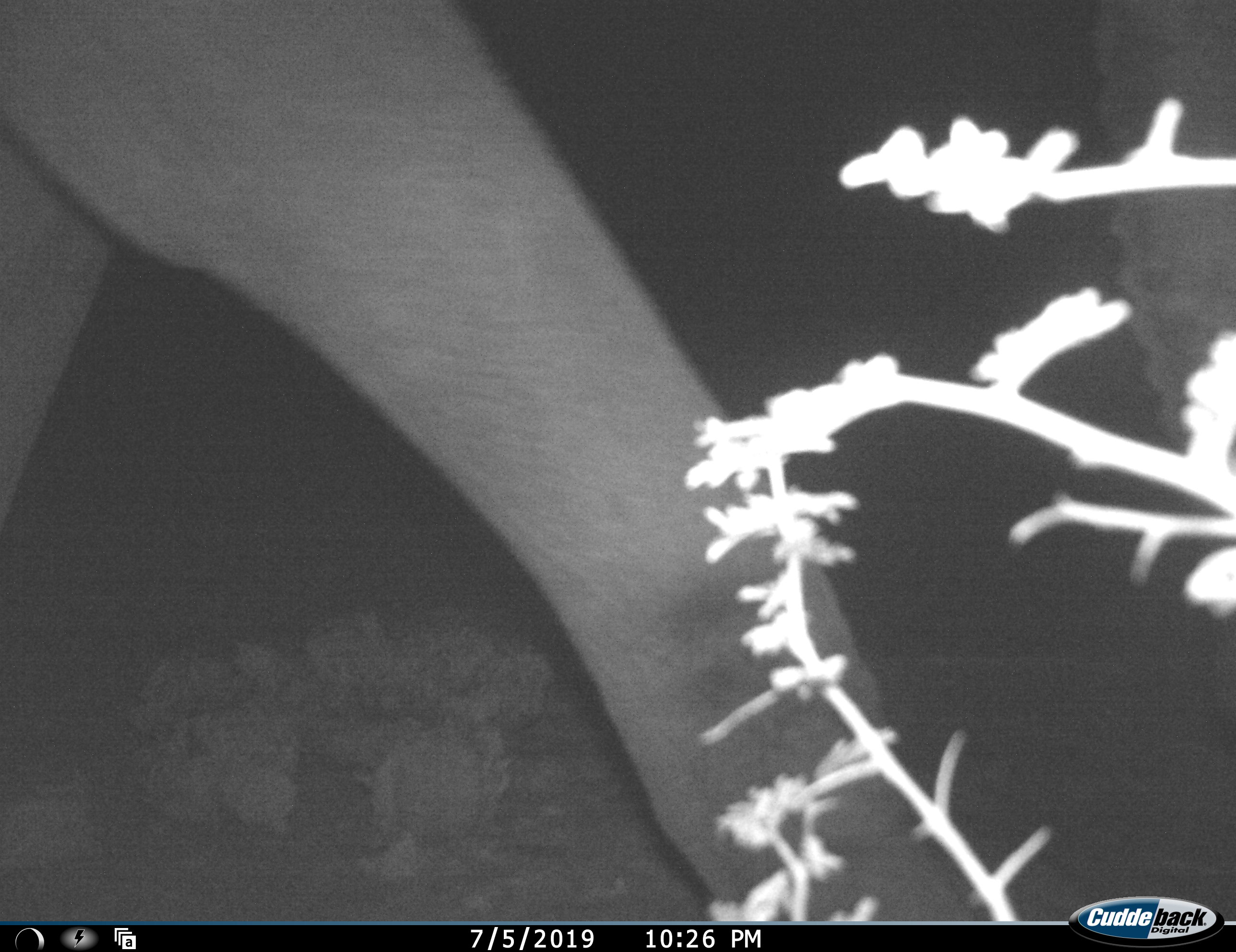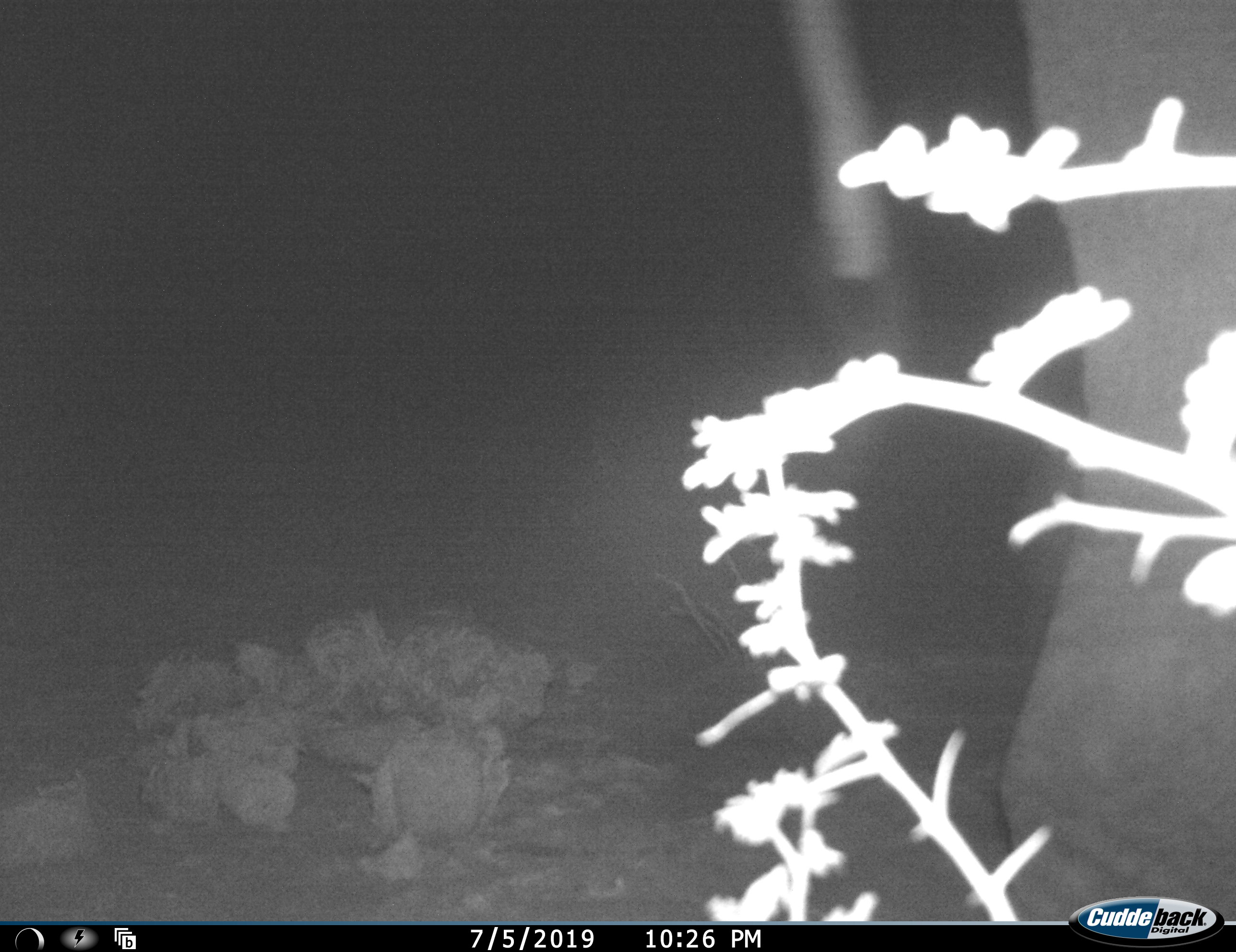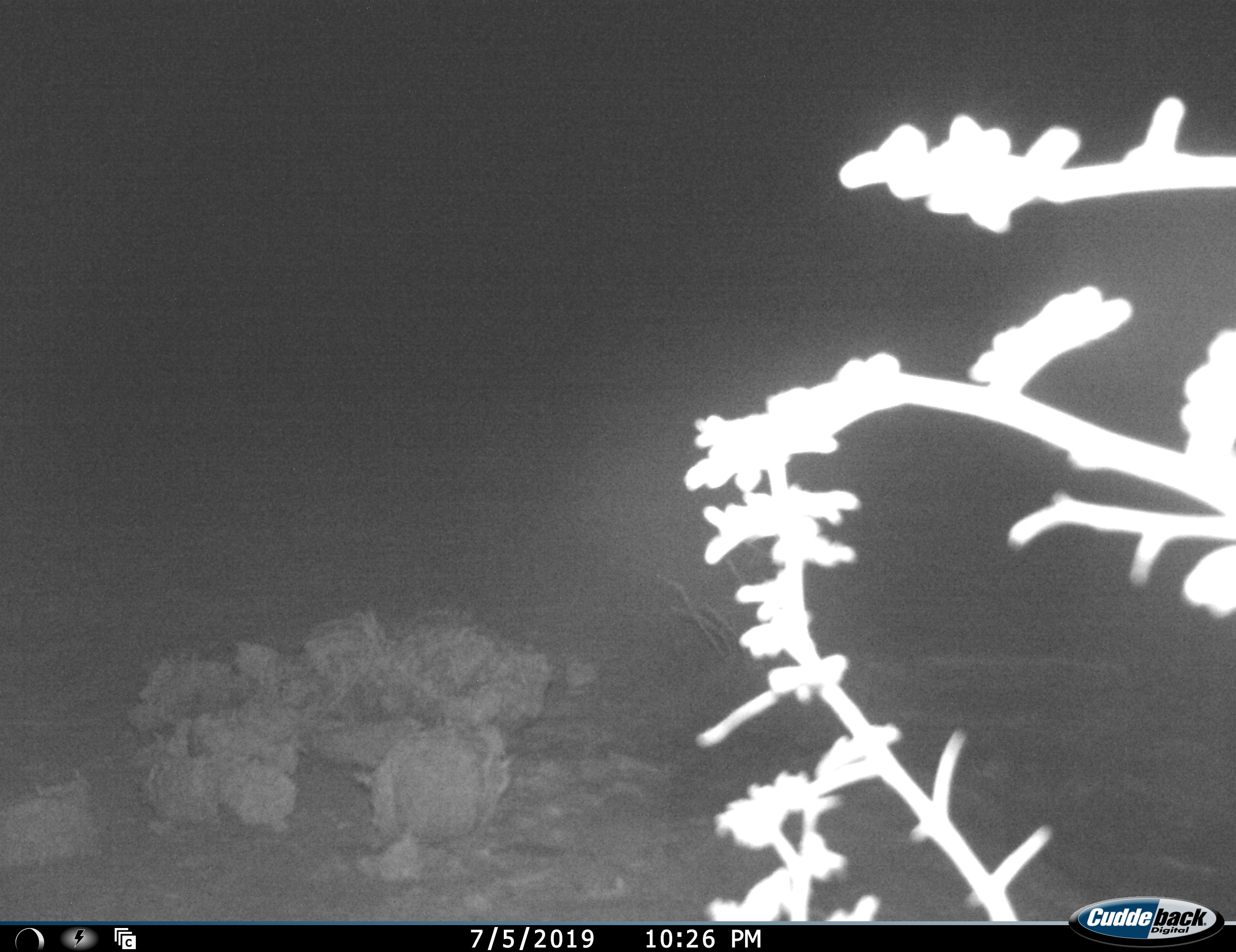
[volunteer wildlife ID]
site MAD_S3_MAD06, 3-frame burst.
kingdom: Animalia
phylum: Chordata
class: Mammalia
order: Proboscidea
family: Elephantidae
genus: Loxodonta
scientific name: Loxodonta africana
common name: african bush elephant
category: elephant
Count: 1.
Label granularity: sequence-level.